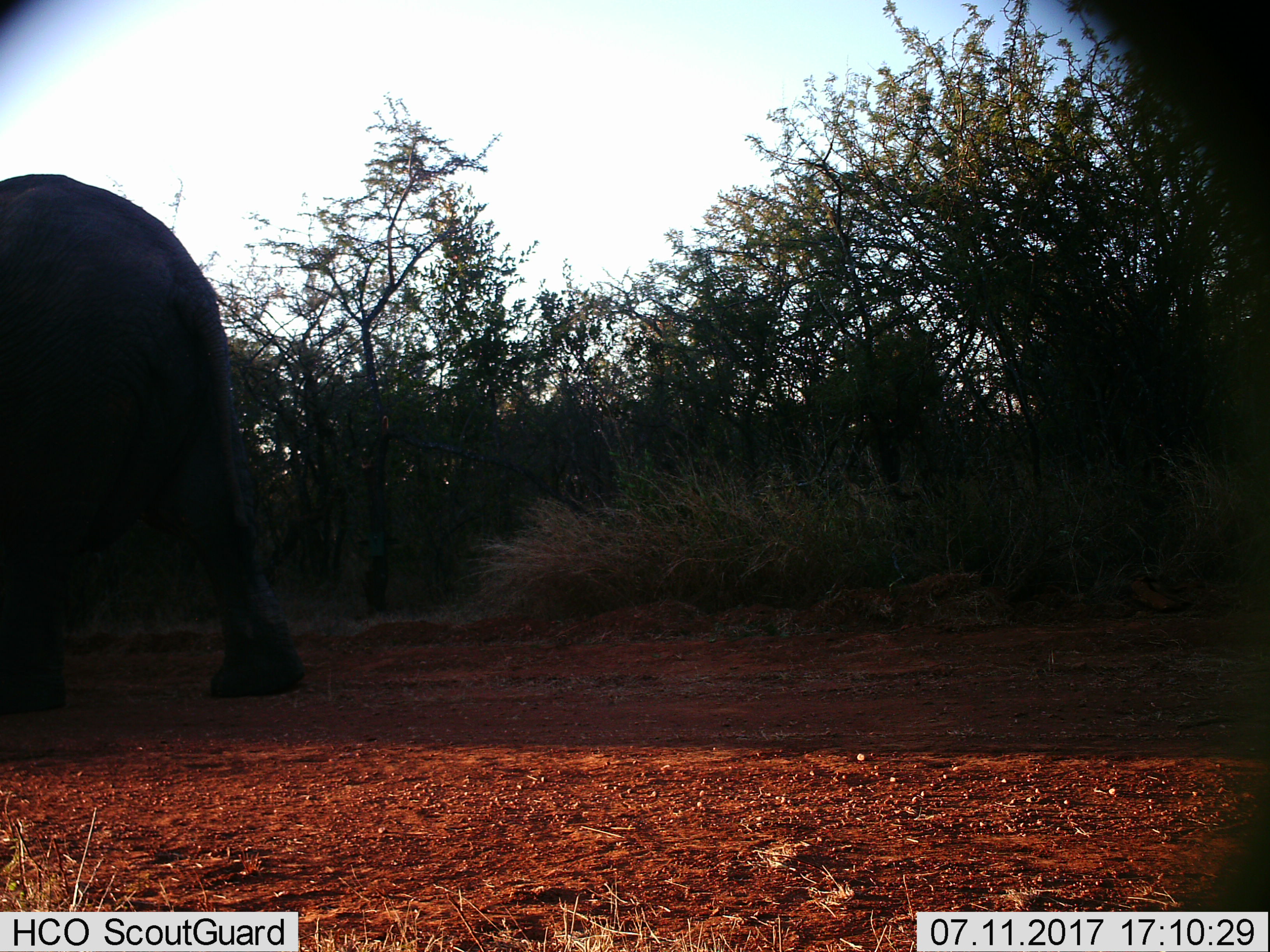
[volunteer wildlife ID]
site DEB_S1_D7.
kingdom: Animalia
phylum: Chordata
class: Mammalia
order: Proboscidea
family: Elephantidae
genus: Loxodonta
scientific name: Loxodonta africana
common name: african bush elephant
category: elephant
Elephant (african bush elephant) (Loxodonta africana), count 1. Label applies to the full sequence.